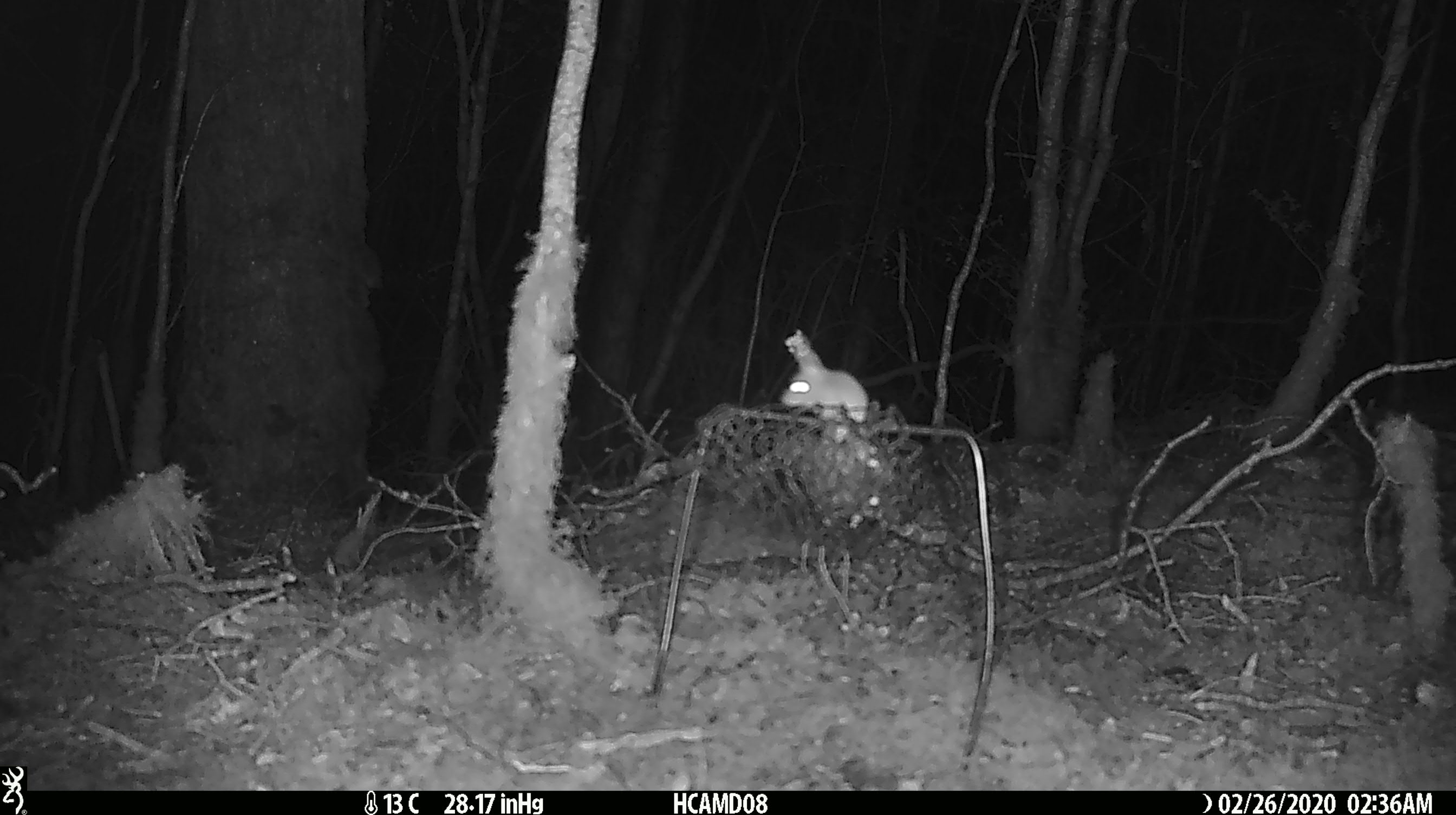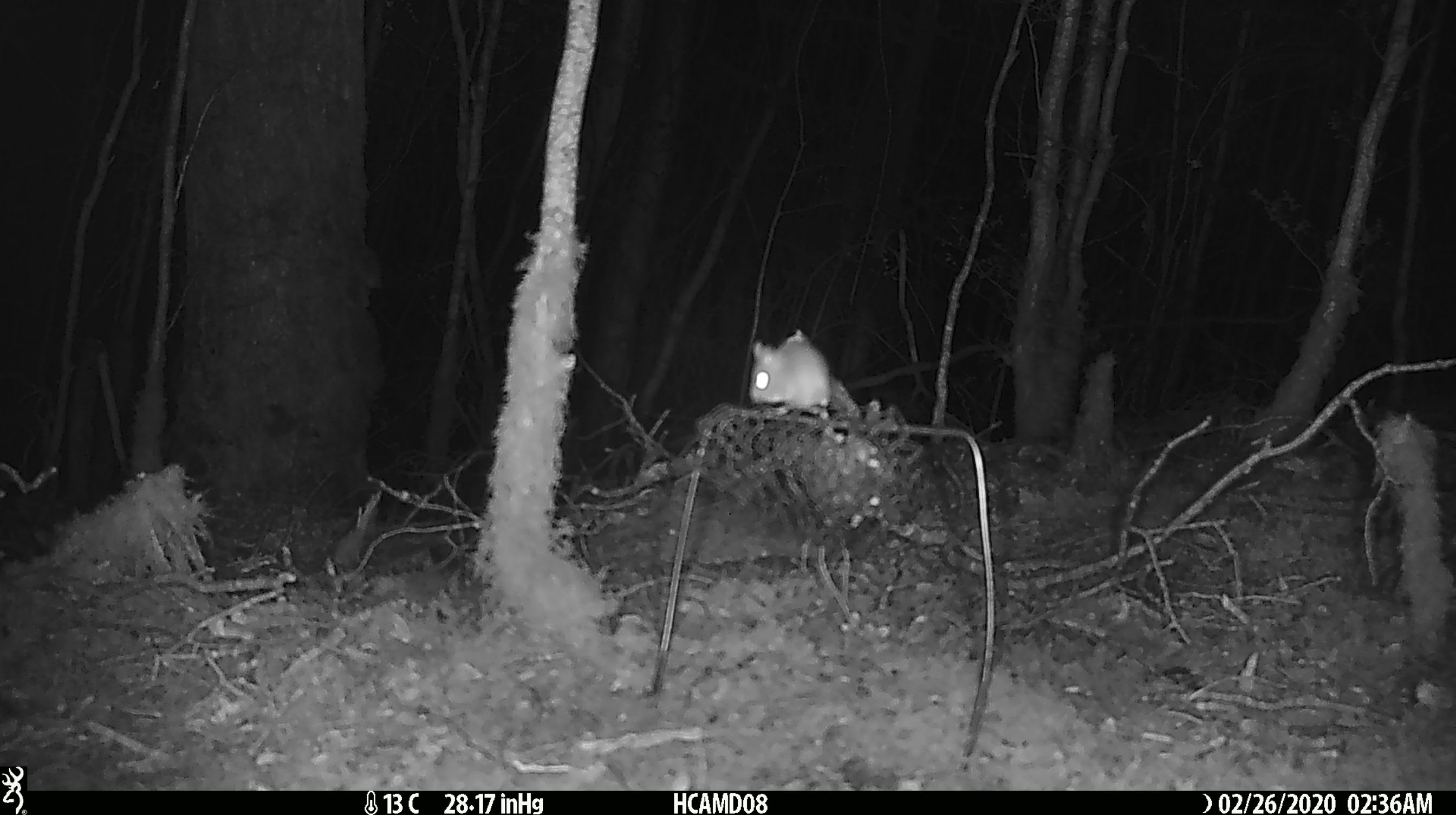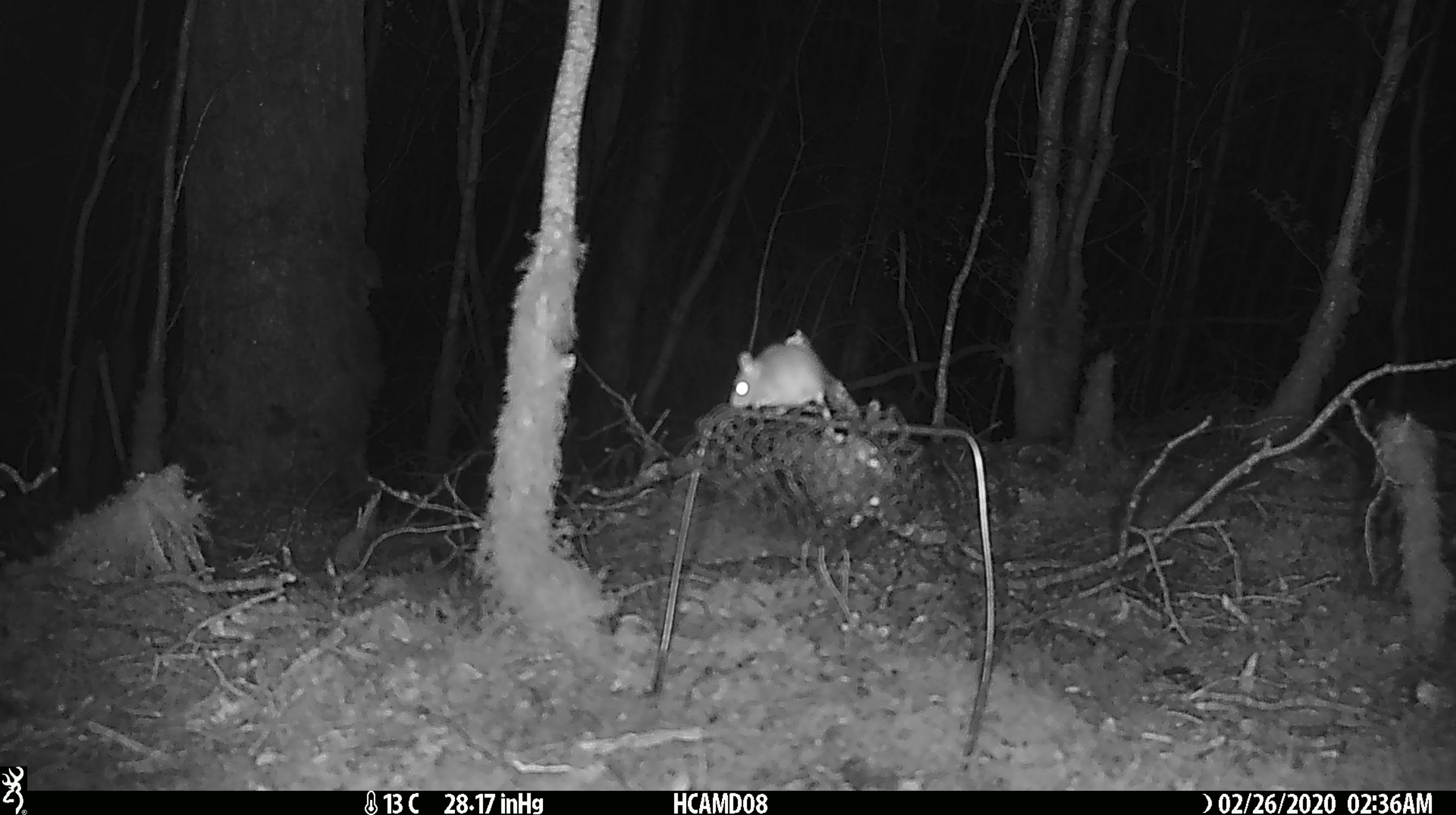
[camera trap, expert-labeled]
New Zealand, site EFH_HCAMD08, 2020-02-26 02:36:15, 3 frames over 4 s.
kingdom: Animalia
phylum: Chordata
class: Mammalia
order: Rodentia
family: Muridae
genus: Mus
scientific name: Mus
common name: mouse